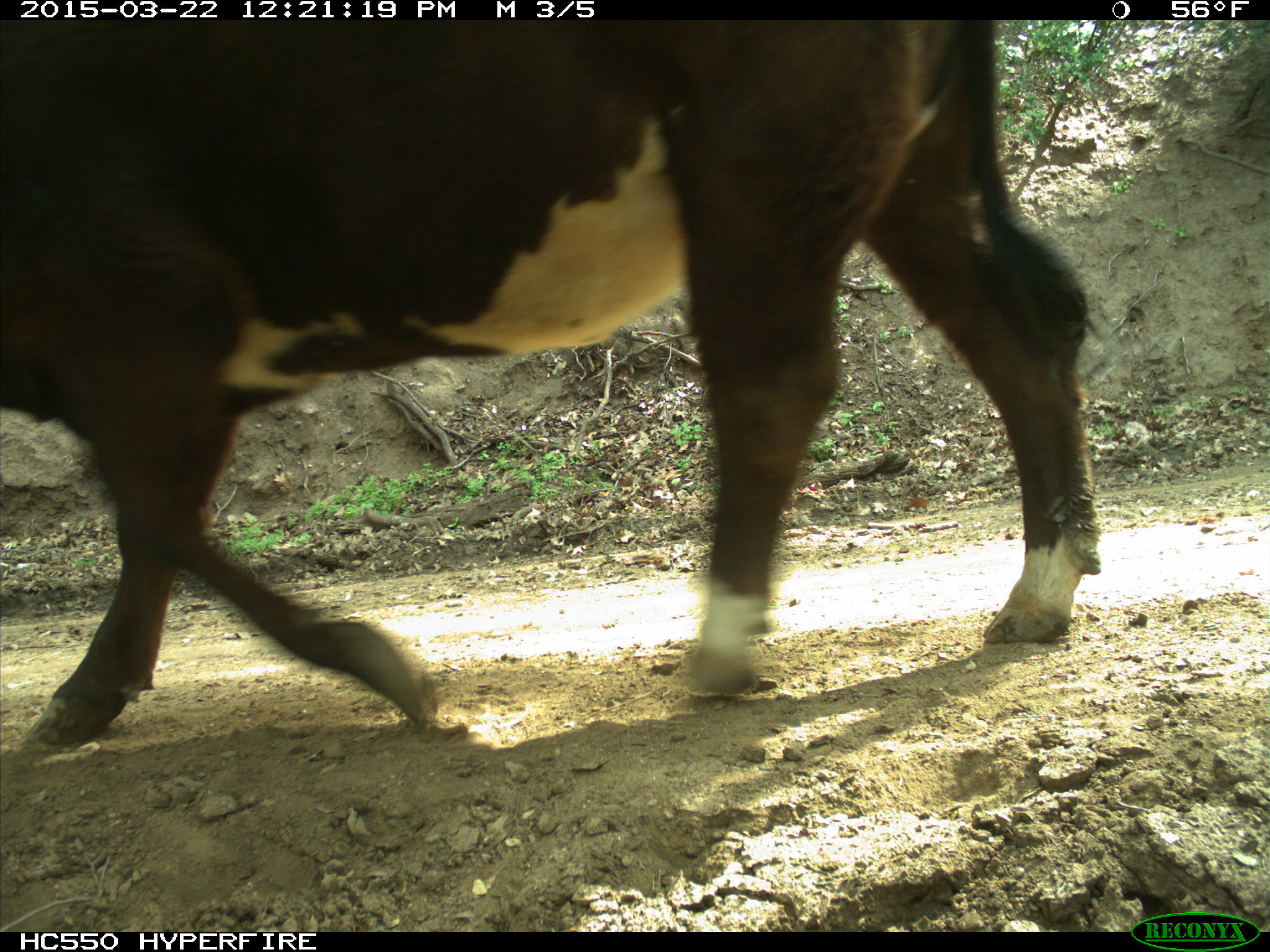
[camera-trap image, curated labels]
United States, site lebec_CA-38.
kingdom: Animalia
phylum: Chordata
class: Mammalia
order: Artiodactyla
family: Bovidae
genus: Bos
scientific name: Bos taurus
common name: domestic cow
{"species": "Bos taurus (domestic cow)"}